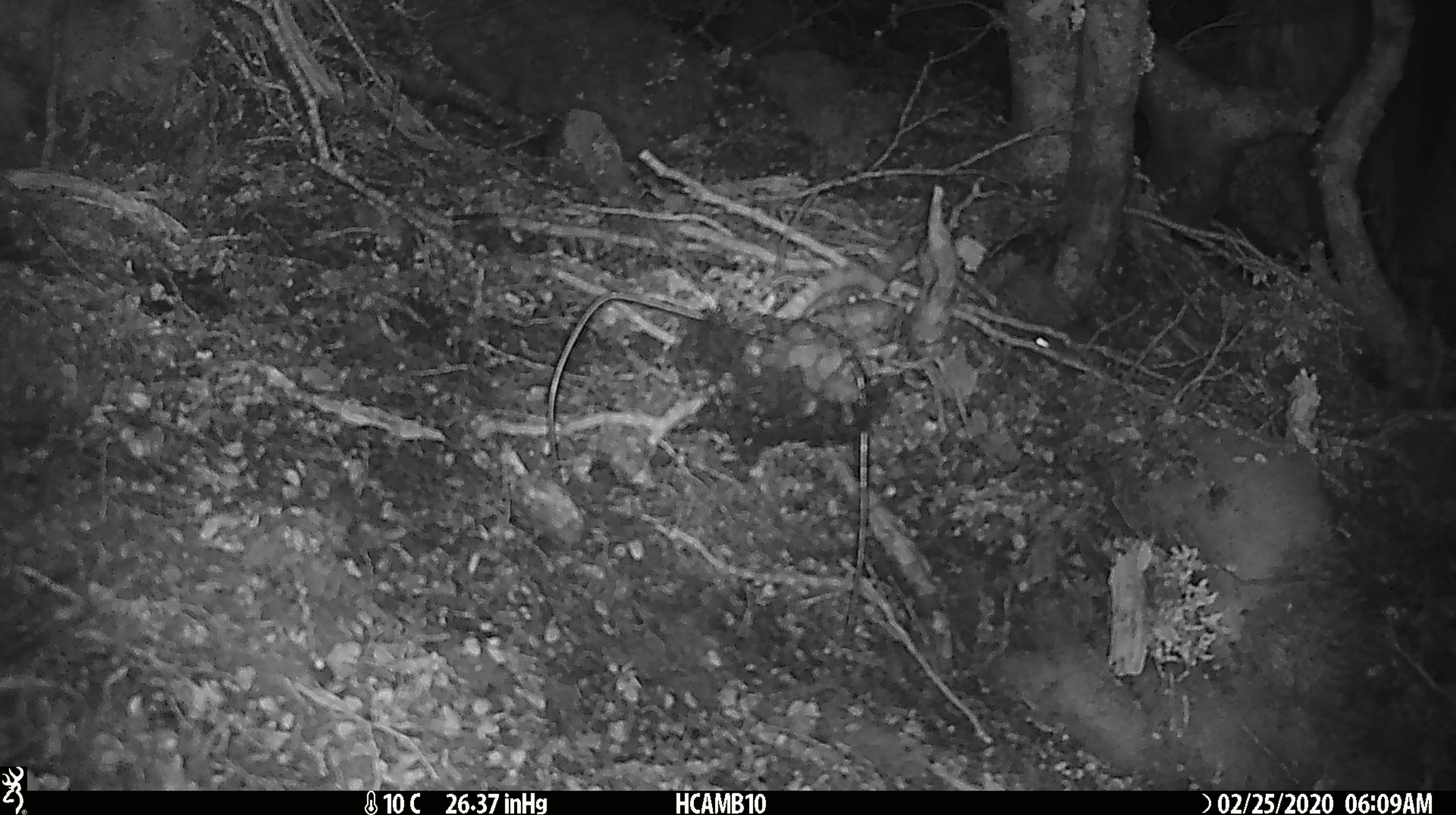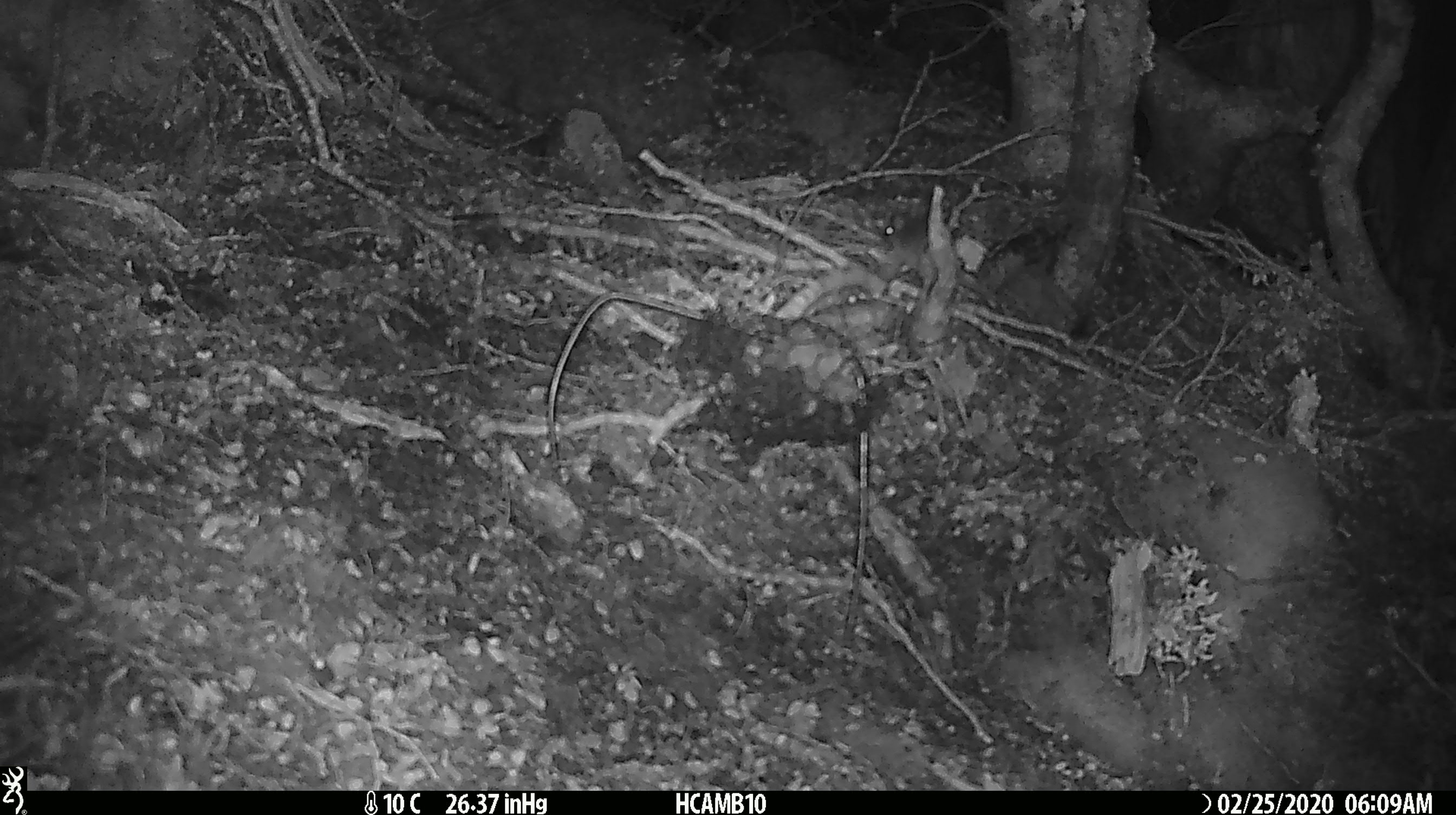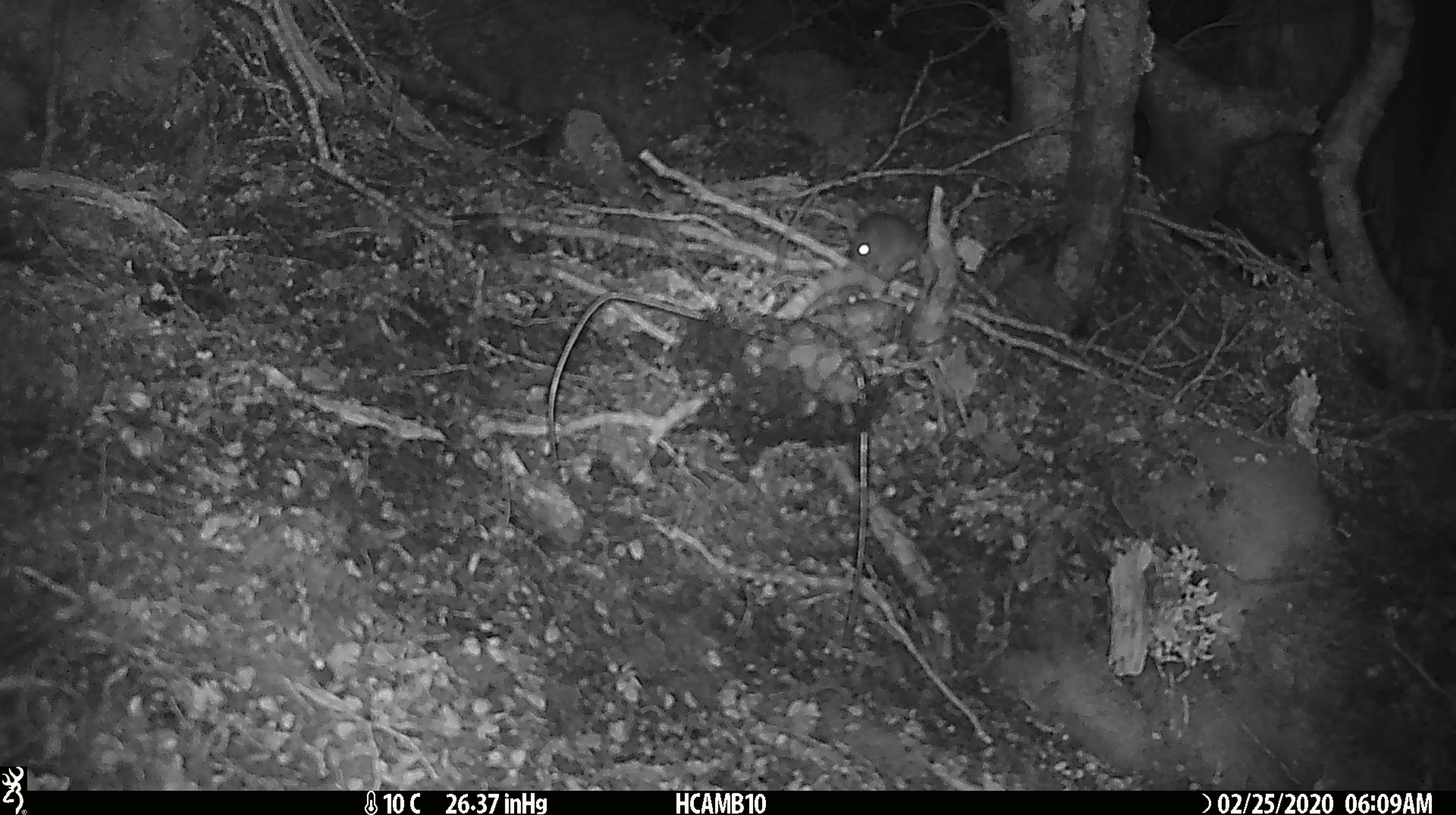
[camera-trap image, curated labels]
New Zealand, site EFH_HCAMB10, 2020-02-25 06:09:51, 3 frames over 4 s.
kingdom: Animalia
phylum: Chordata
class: Mammalia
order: Rodentia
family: Muridae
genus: Mus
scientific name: Mus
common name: mouse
Mouse (Mus).